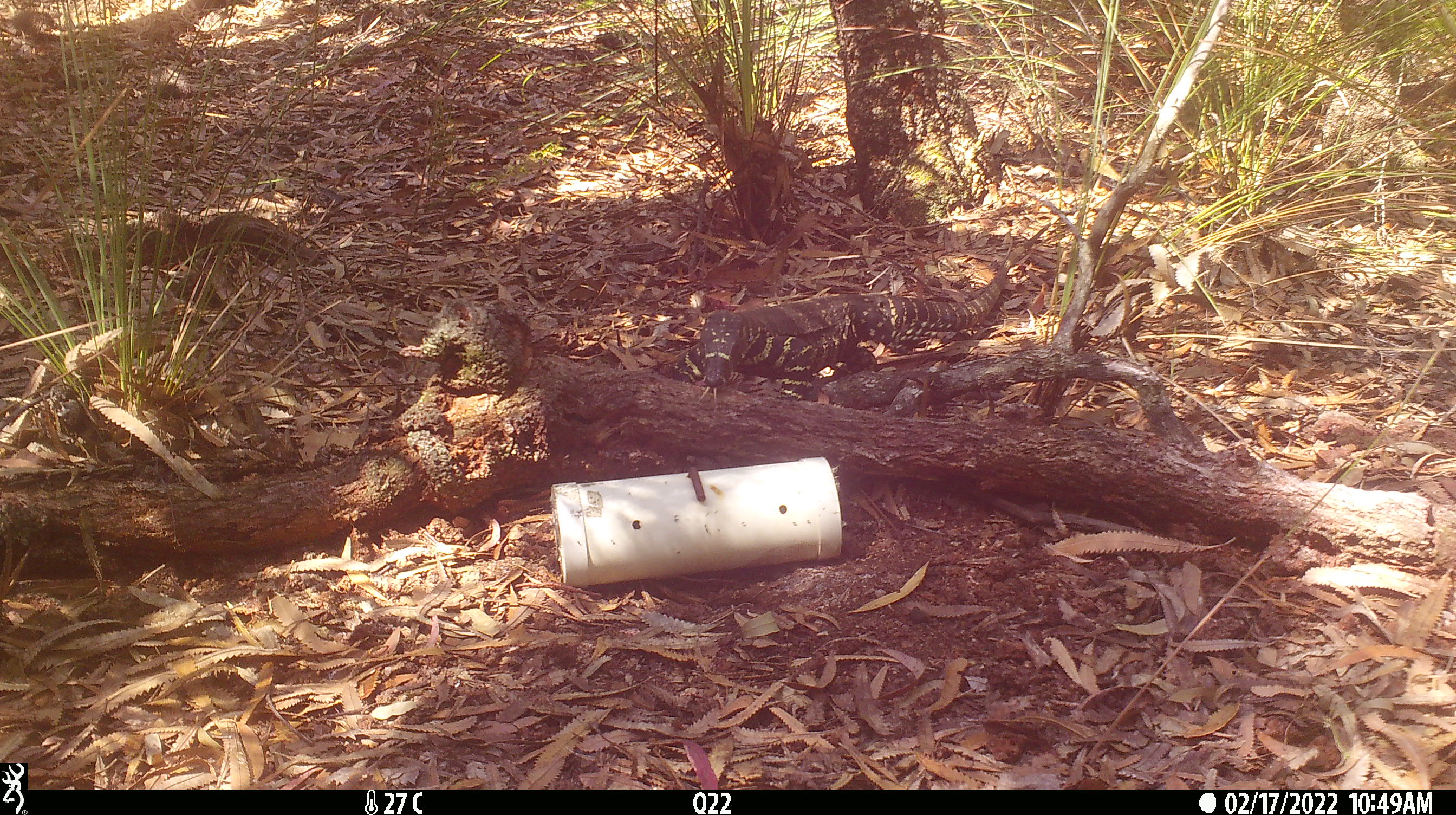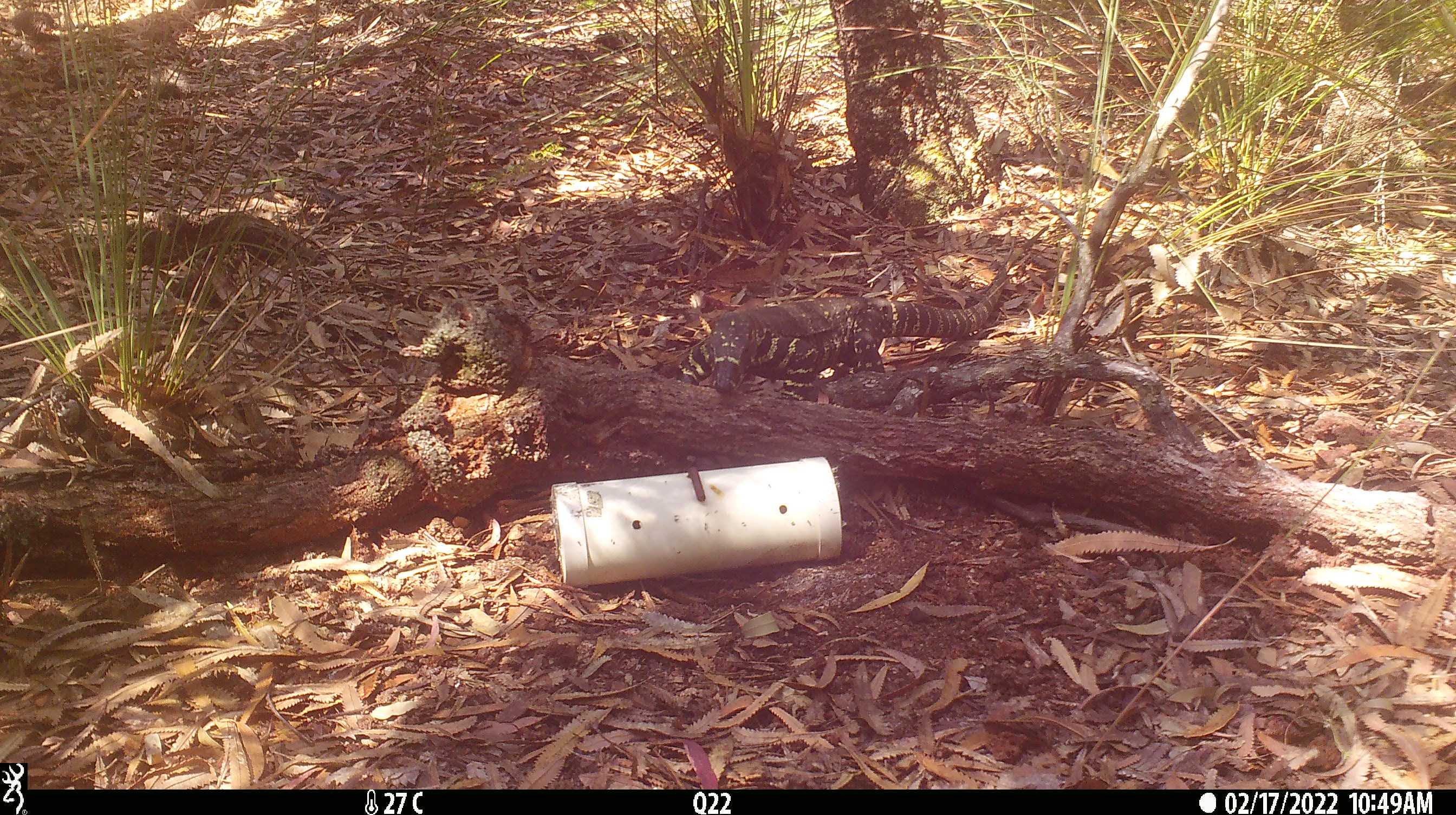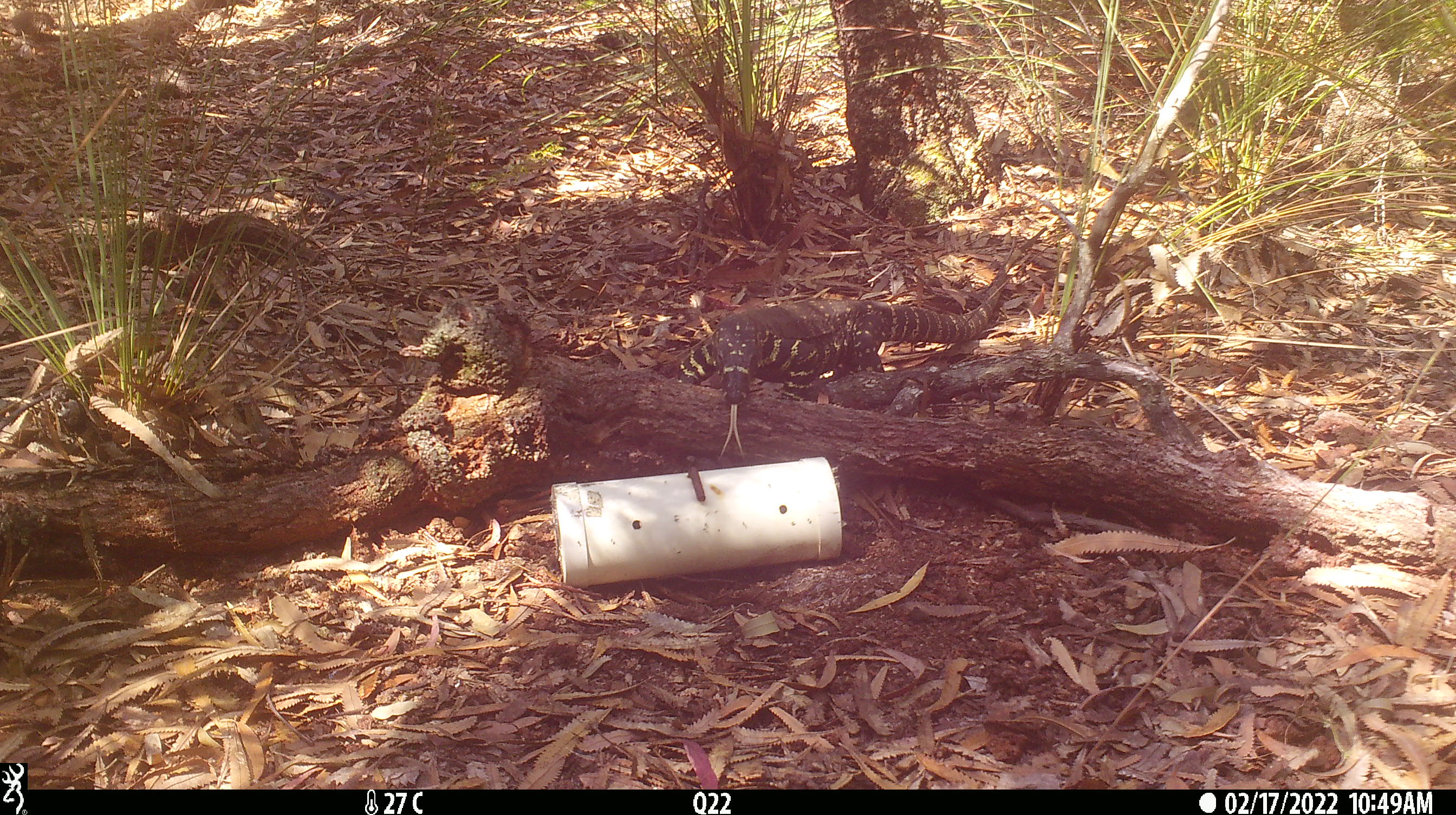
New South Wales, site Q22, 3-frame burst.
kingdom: Animalia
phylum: Chordata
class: Reptilia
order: Squamata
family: Varanidae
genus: Varanus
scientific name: Varanus varius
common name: lace monitor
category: goanna